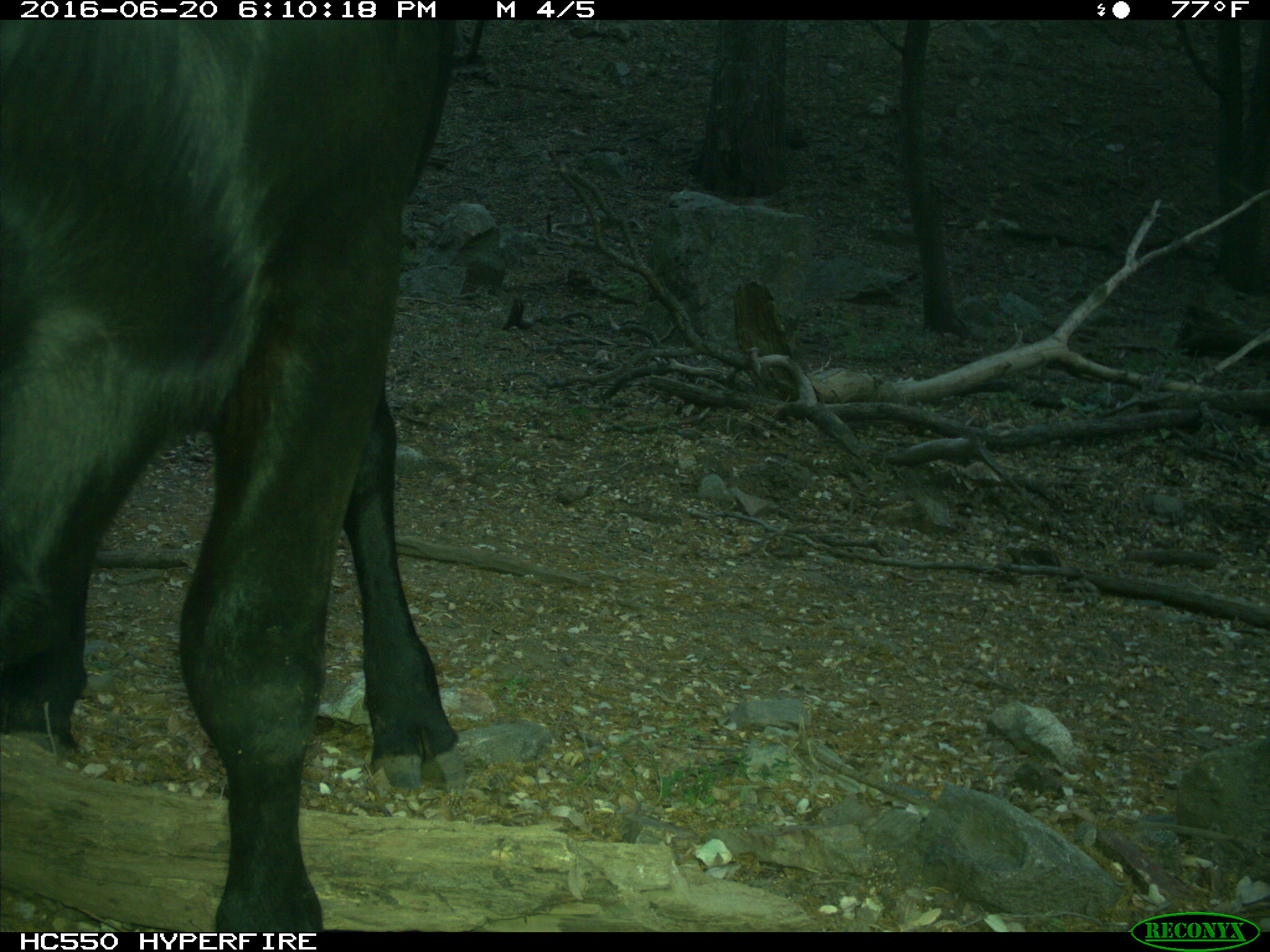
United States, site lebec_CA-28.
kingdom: Animalia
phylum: Chordata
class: Mammalia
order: Artiodactyla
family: Bovidae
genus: Bos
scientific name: Bos taurus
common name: domestic cow